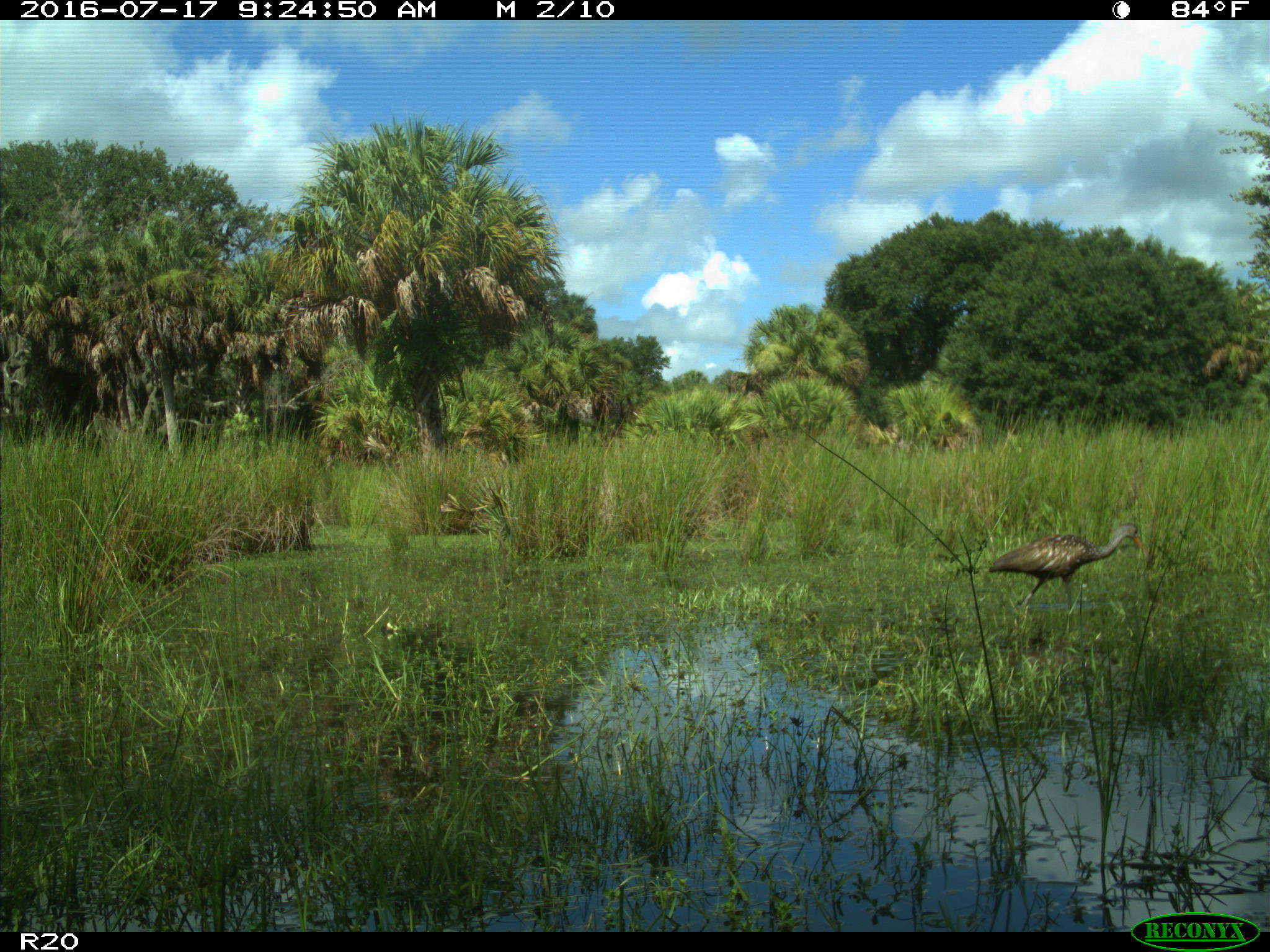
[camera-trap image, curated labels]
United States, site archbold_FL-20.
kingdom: Animalia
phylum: Chordata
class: Aves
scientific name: Aves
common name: birds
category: unidentified bird